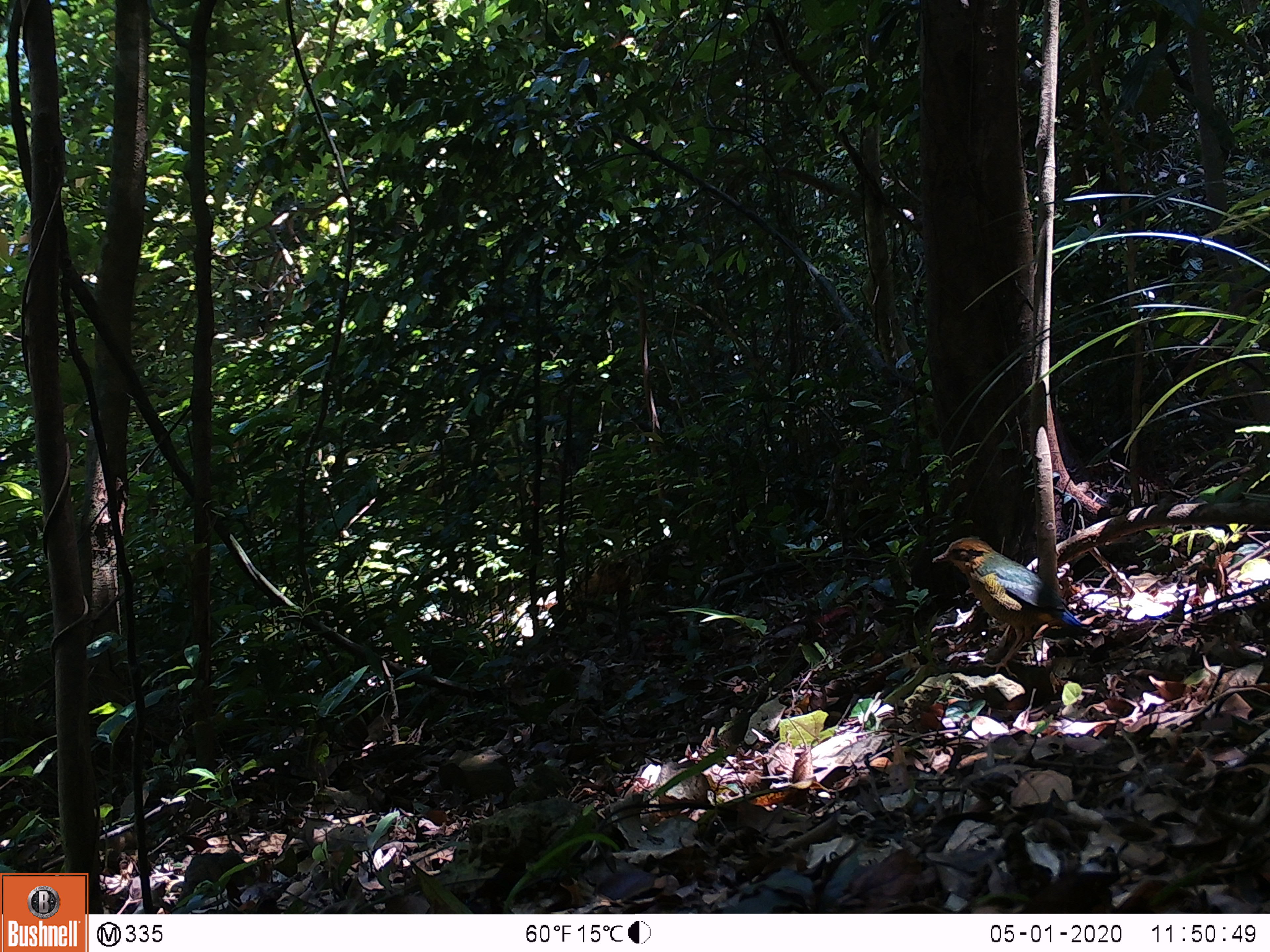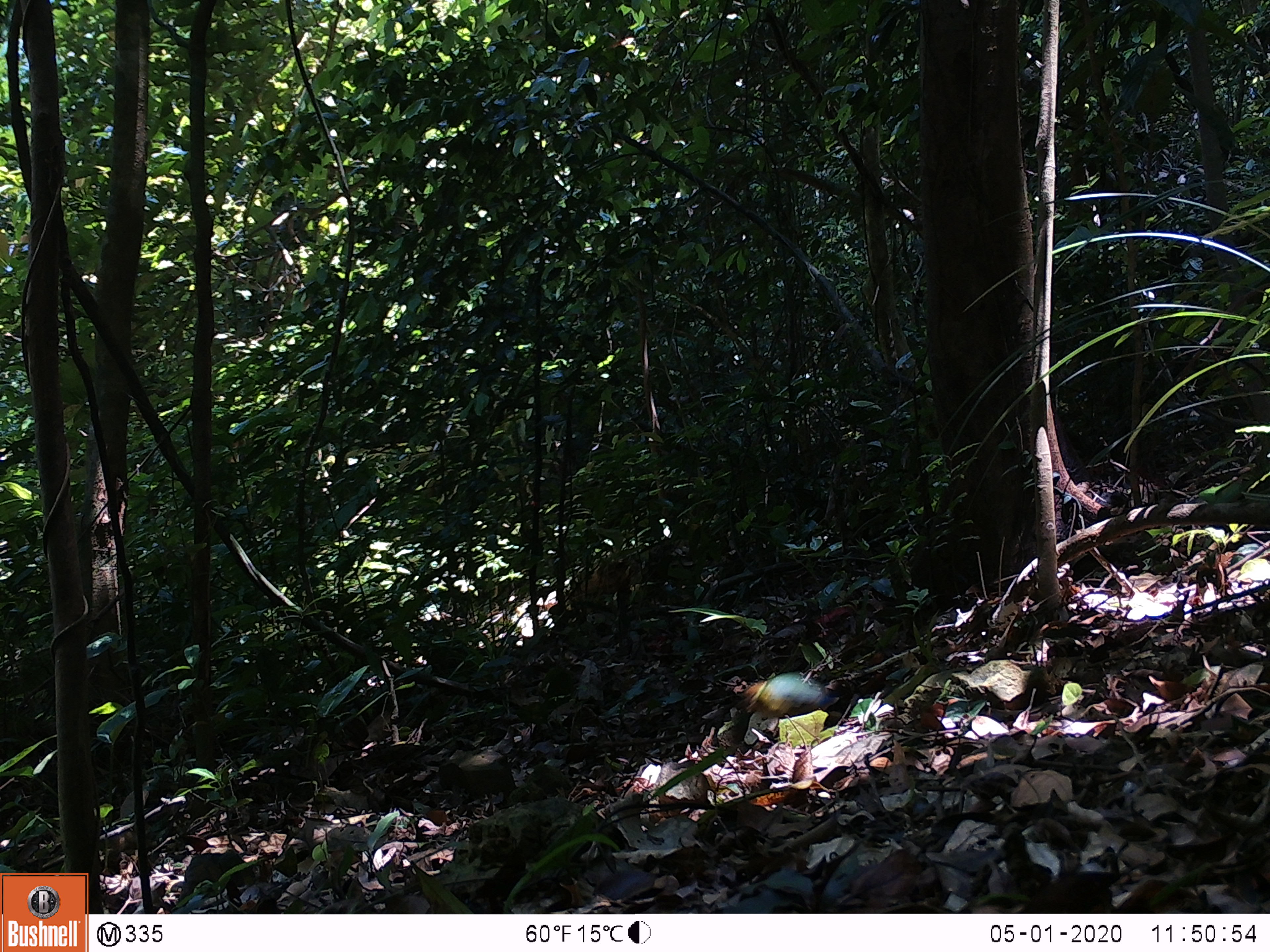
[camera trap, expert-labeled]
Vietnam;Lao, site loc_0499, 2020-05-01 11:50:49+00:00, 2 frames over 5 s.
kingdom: Animalia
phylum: Chordata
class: Aves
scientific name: Aves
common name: bird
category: unidentified bird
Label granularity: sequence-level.